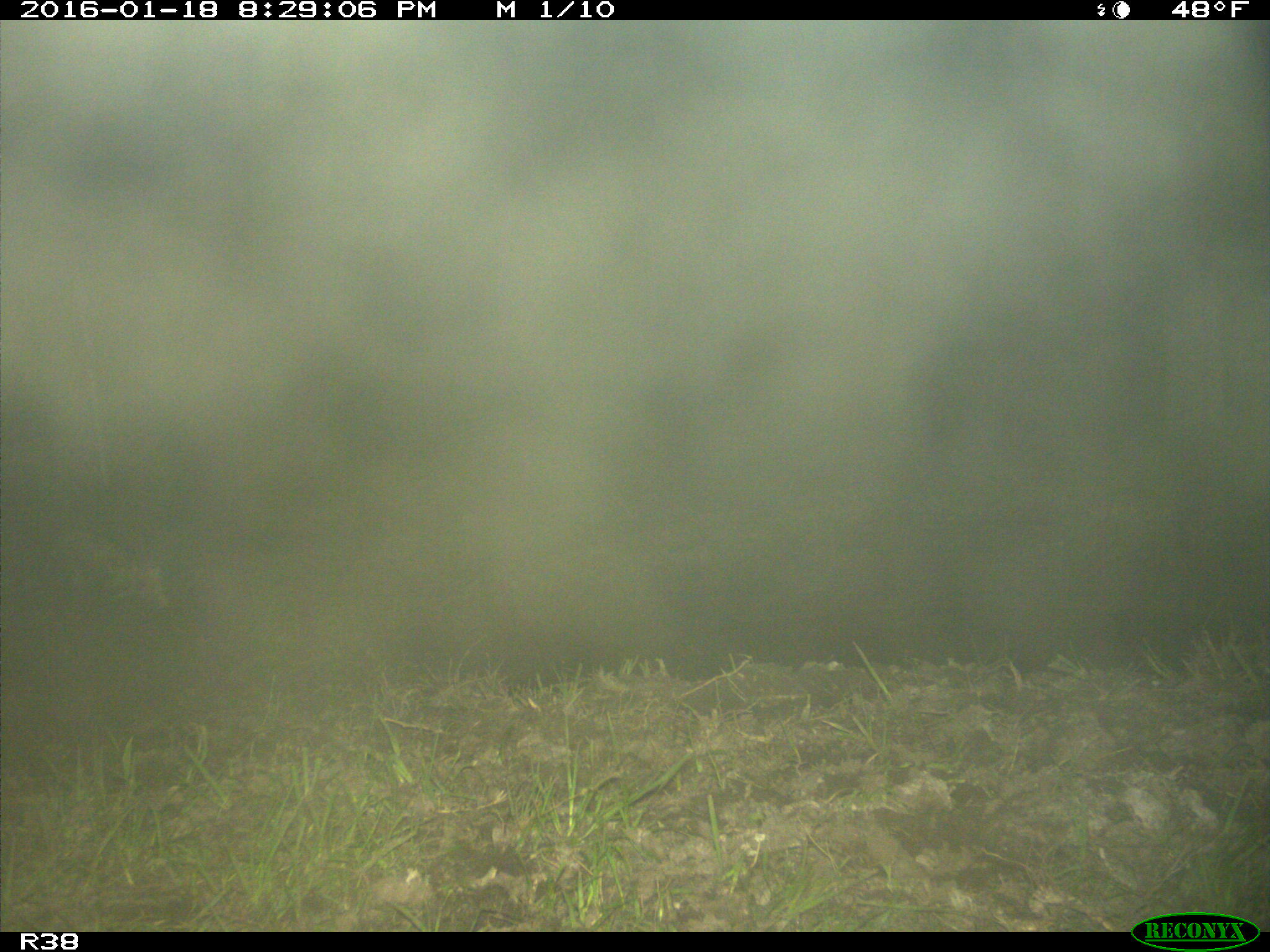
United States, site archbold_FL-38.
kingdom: Animalia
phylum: Chordata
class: Mammalia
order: Didelphimorphia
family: Didelphidae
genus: Didelphis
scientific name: Didelphis virginiana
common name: virginia opossum